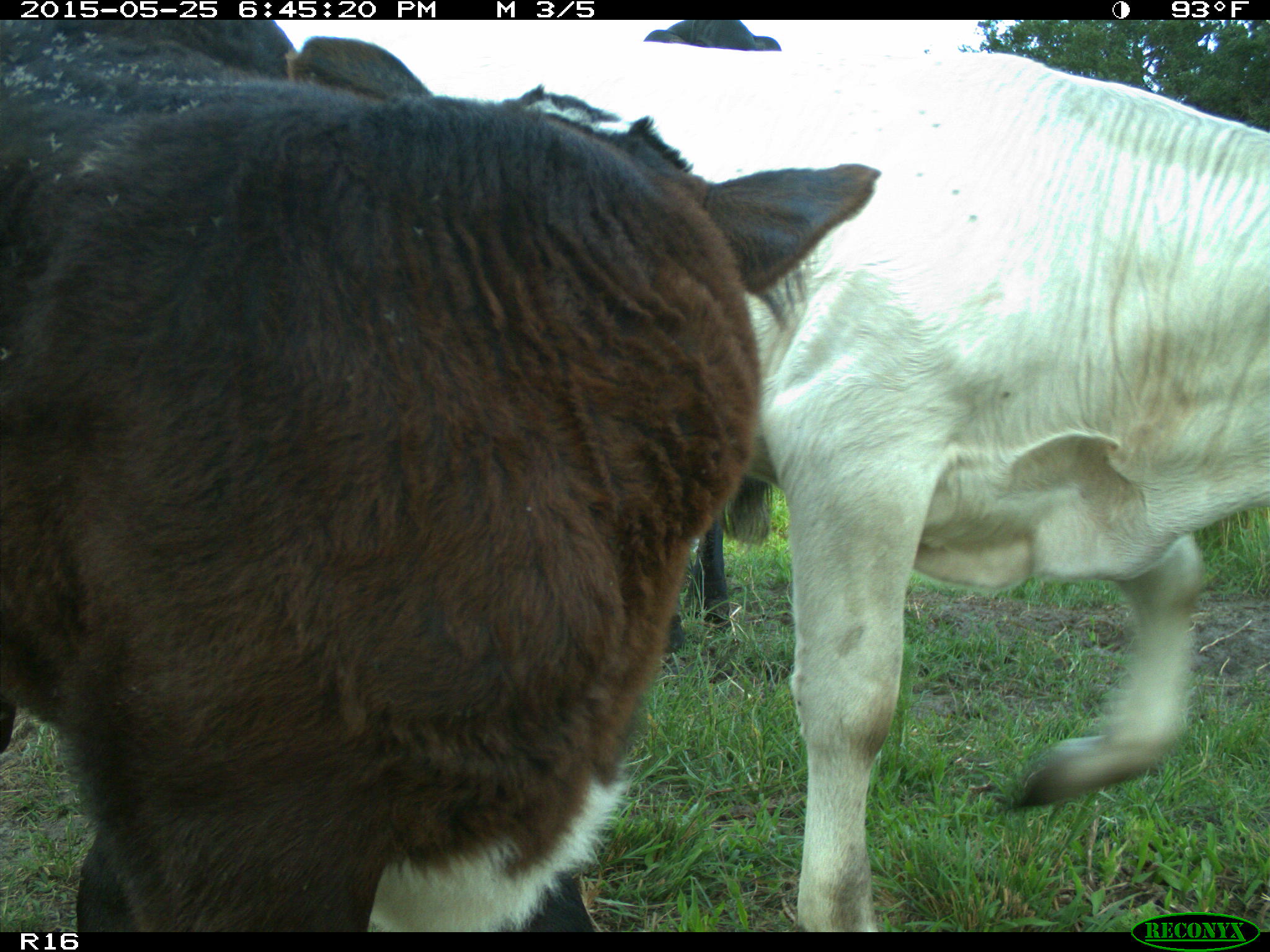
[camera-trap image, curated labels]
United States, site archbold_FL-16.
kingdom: Animalia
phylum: Chordata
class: Mammalia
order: Artiodactyla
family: Bovidae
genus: Bos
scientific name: Bos taurus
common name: domestic cow